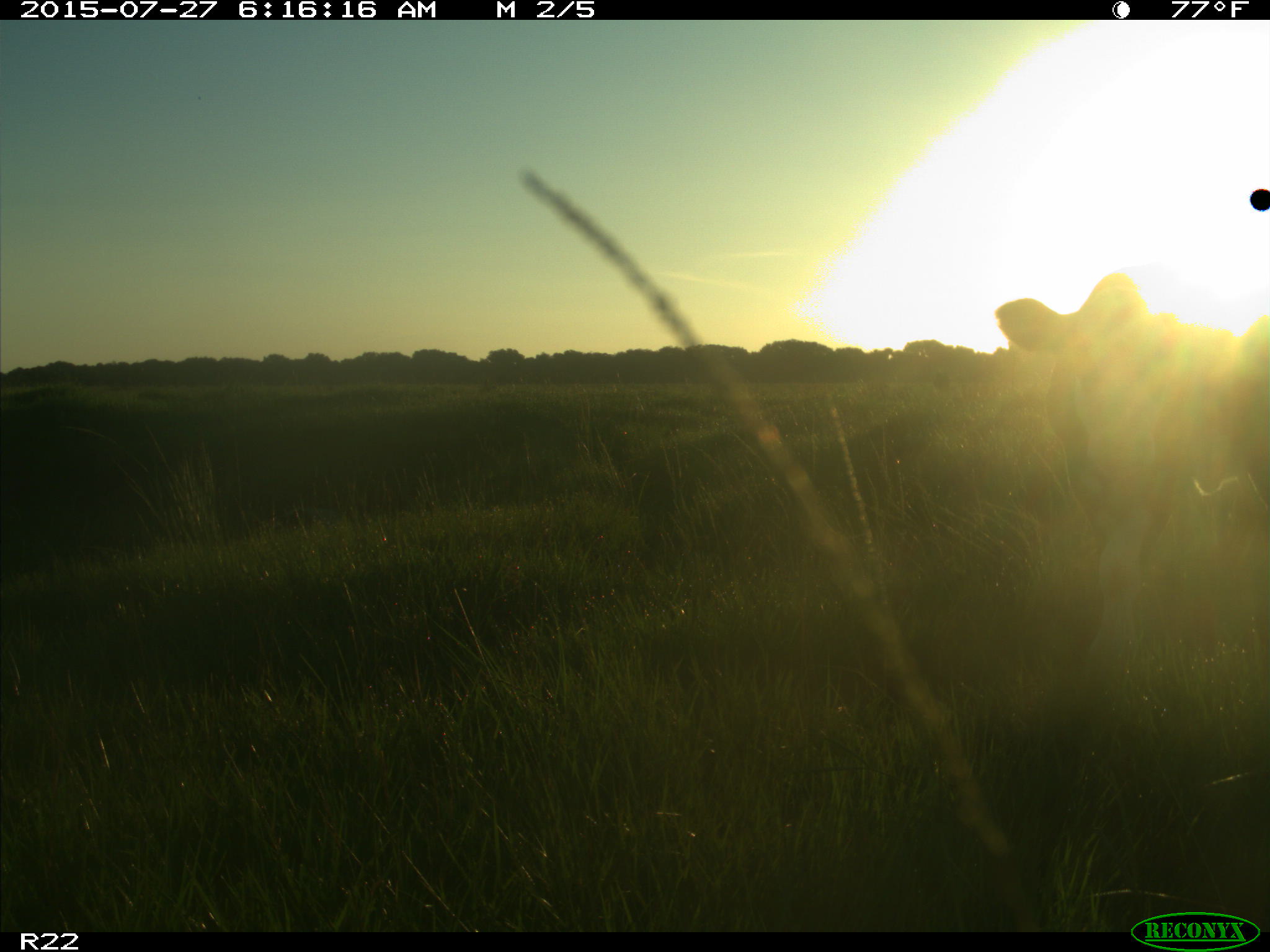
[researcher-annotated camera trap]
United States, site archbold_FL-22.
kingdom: Animalia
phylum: Chordata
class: Mammalia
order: Artiodactyla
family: Bovidae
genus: Bos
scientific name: Bos taurus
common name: domestic cow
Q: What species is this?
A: Bos taurus (domestic cow).